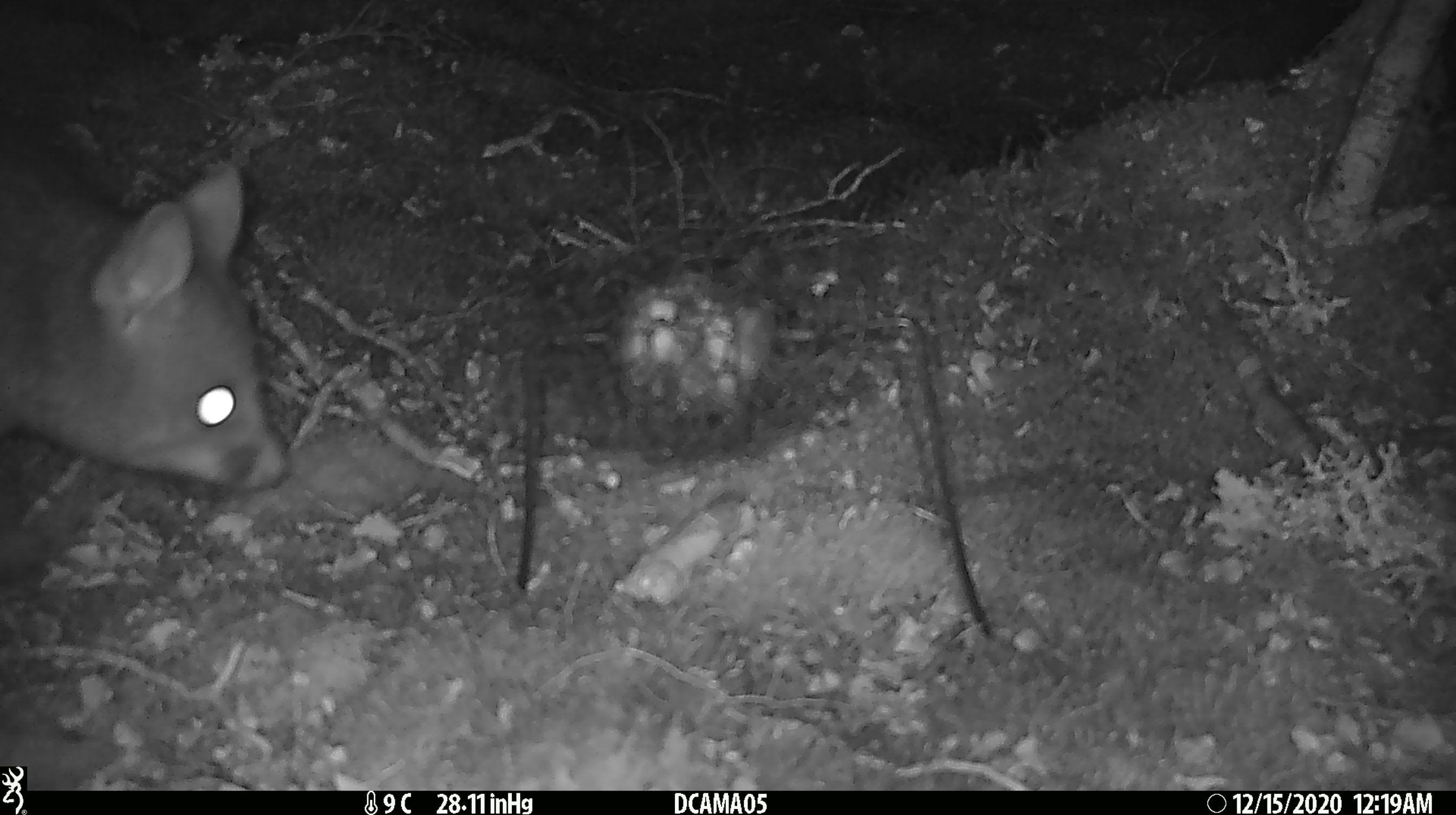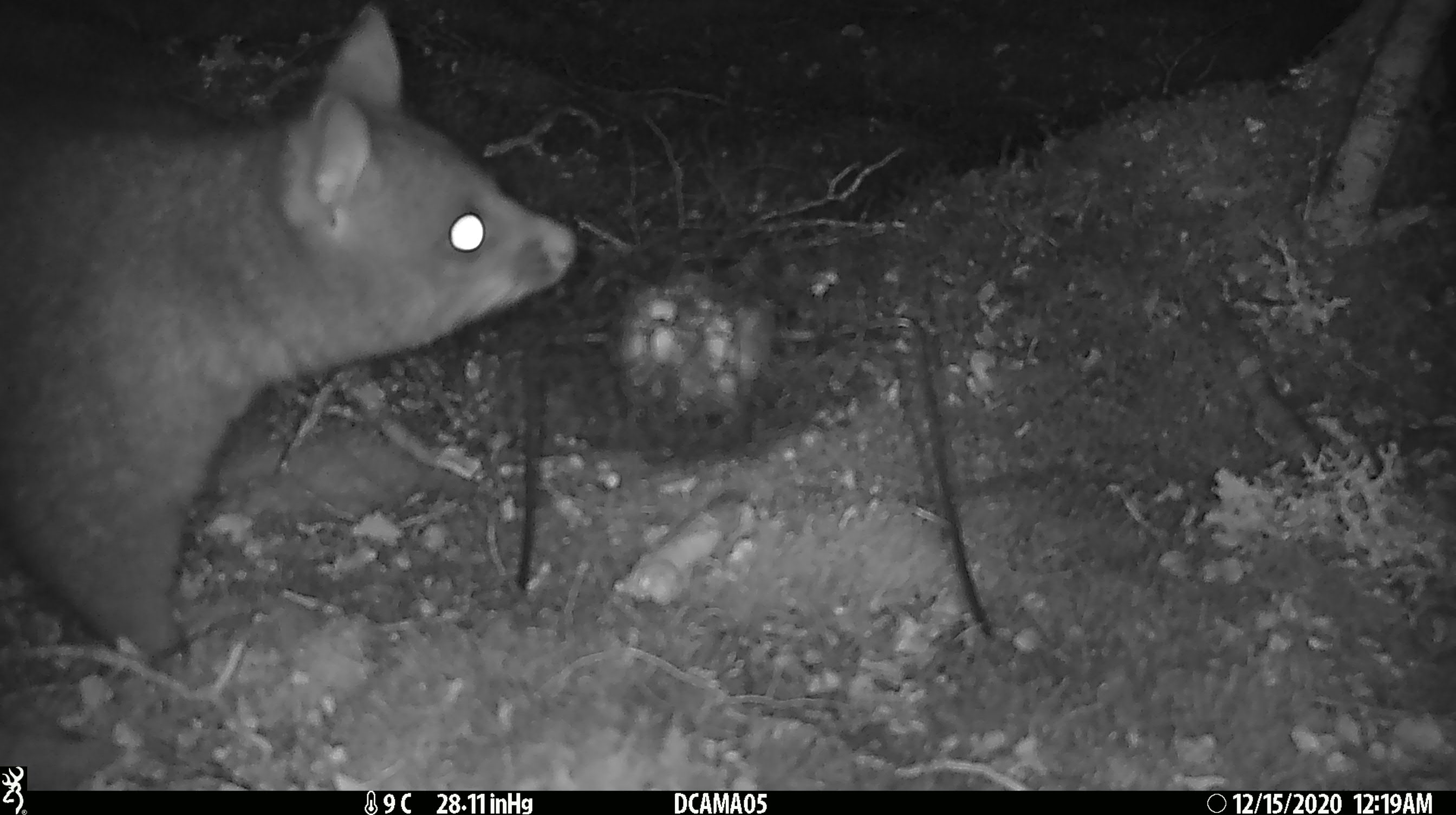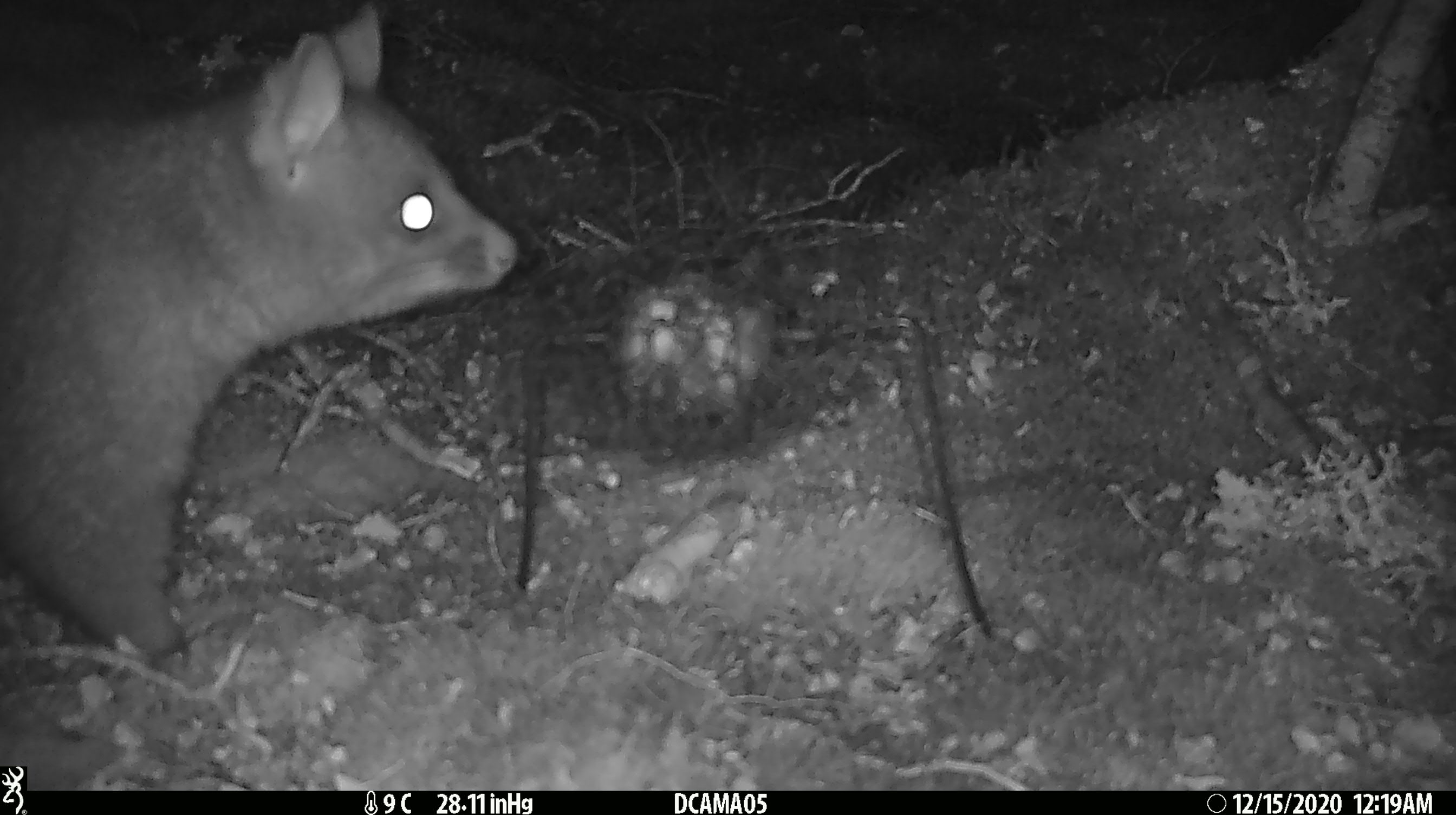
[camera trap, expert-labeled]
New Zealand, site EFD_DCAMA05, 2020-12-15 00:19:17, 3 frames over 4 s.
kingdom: Animalia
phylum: Chordata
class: Mammalia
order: Diprotodontia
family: Phalangeridae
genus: Trichosurus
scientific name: Trichosurus vulpecula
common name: common brushtail possum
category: possum